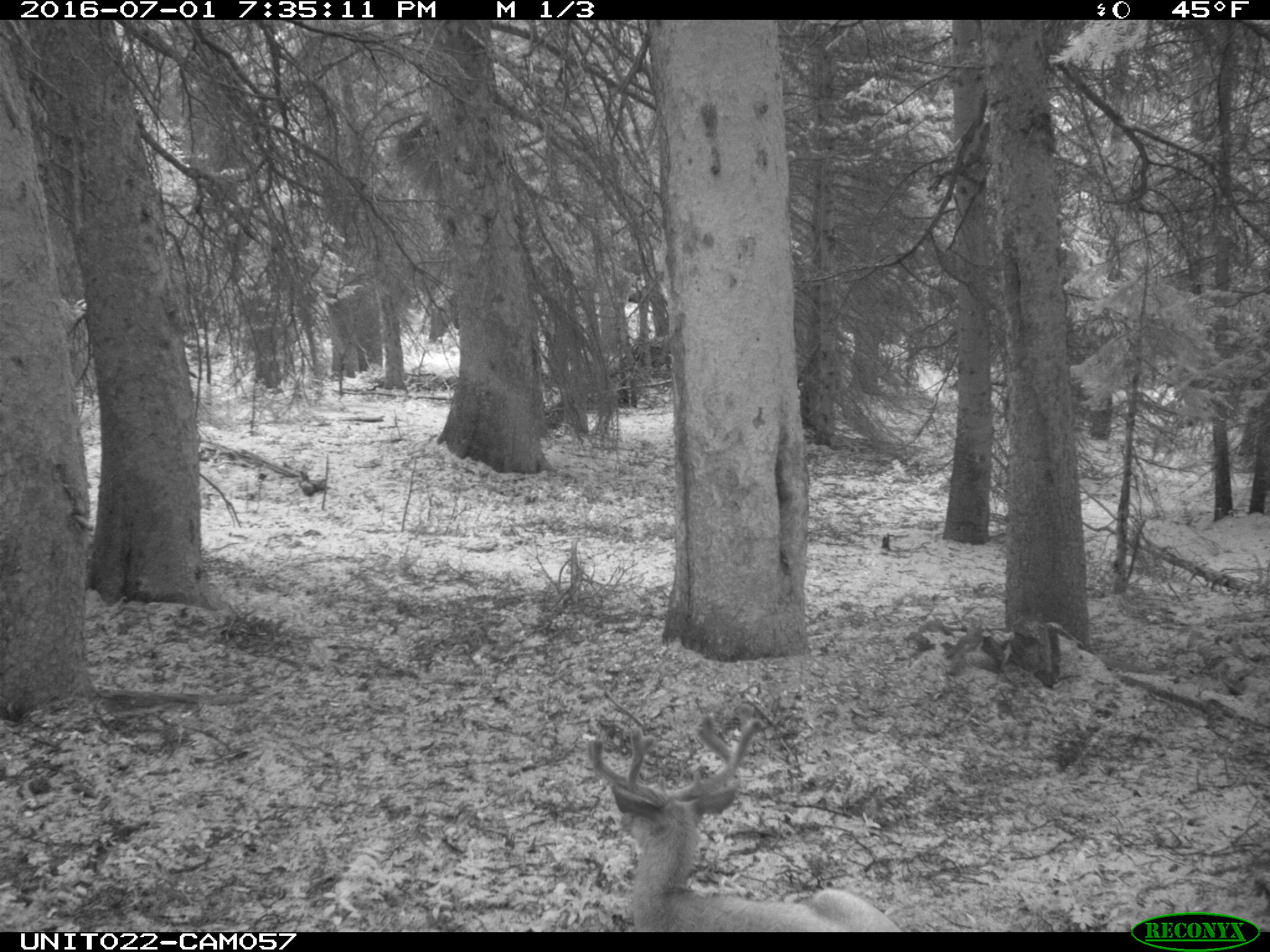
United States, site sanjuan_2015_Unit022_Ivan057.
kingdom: Animalia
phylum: Chordata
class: Mammalia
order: Artiodactyla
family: Cervidae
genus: Odocoileus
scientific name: Odocoileus hemionus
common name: mule deer